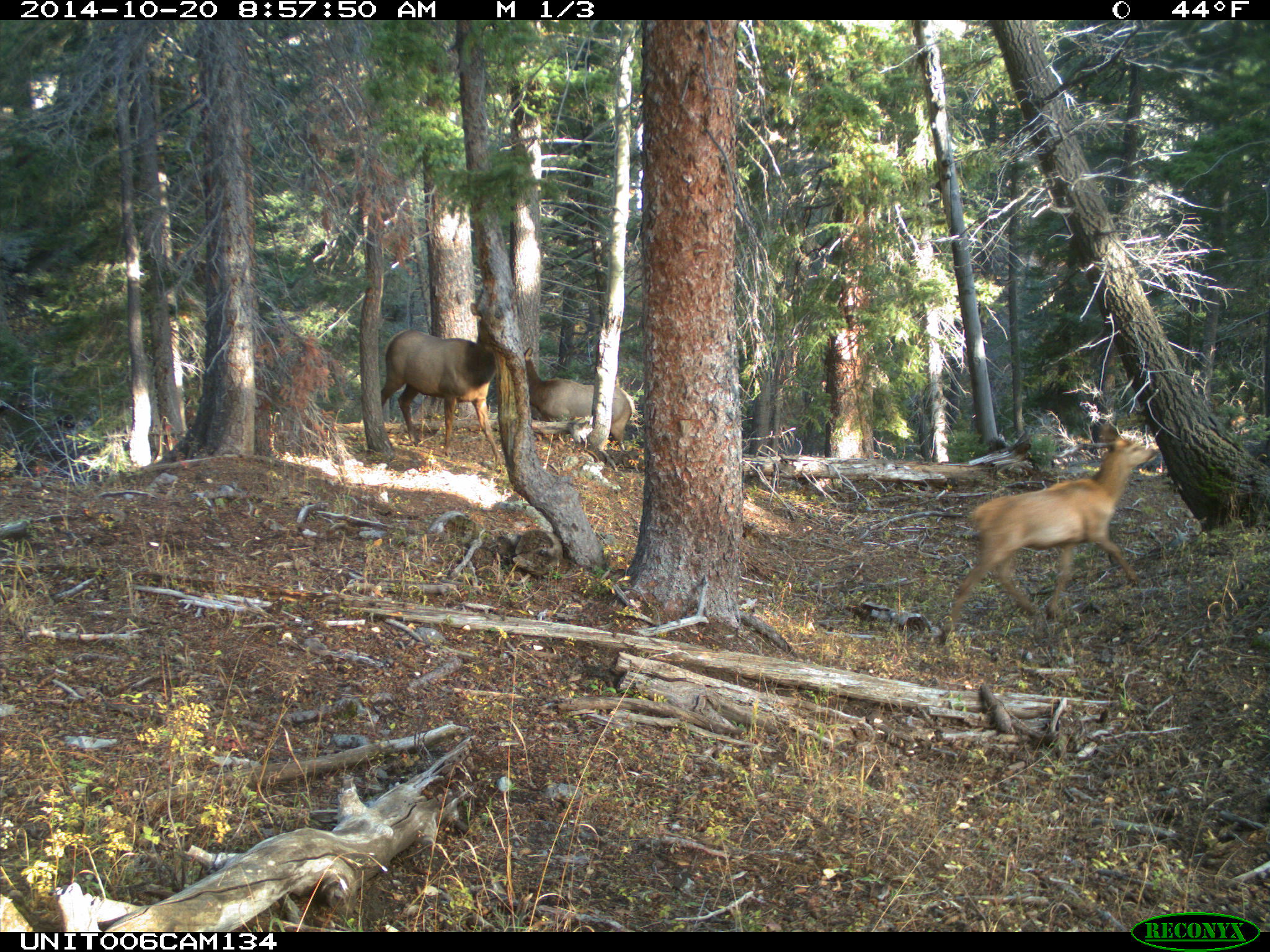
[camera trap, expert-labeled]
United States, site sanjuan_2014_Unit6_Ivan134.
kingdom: Animalia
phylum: Chordata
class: Mammalia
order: Artiodactyla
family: Cervidae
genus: Cervus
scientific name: Cervus elaphus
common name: red deer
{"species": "Cervus elaphus (red deer)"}